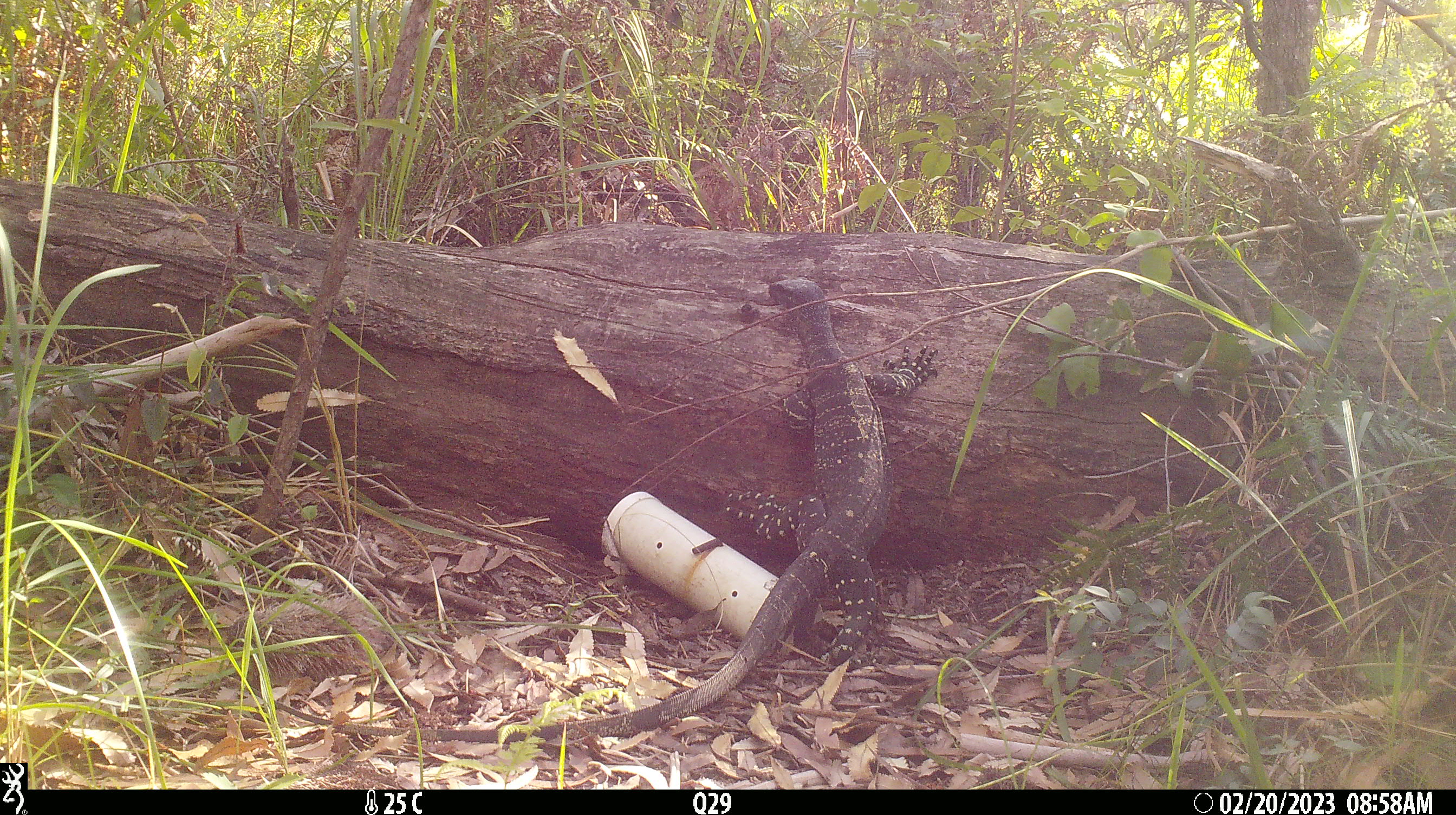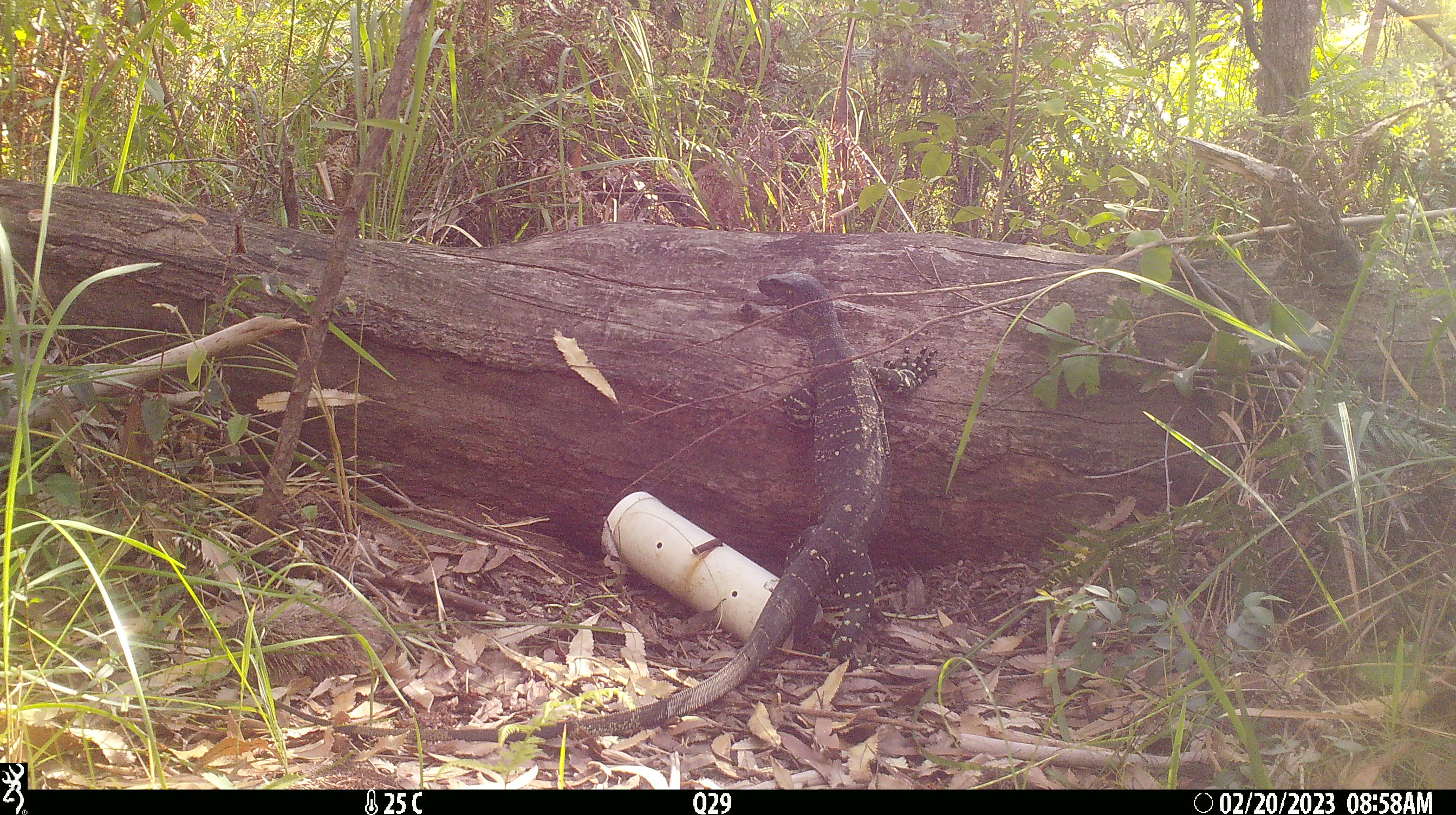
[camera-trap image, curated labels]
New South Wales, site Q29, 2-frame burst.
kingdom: Animalia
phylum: Chordata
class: Reptilia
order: Squamata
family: Varanidae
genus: Varanus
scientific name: Varanus varius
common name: lace monitor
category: goanna